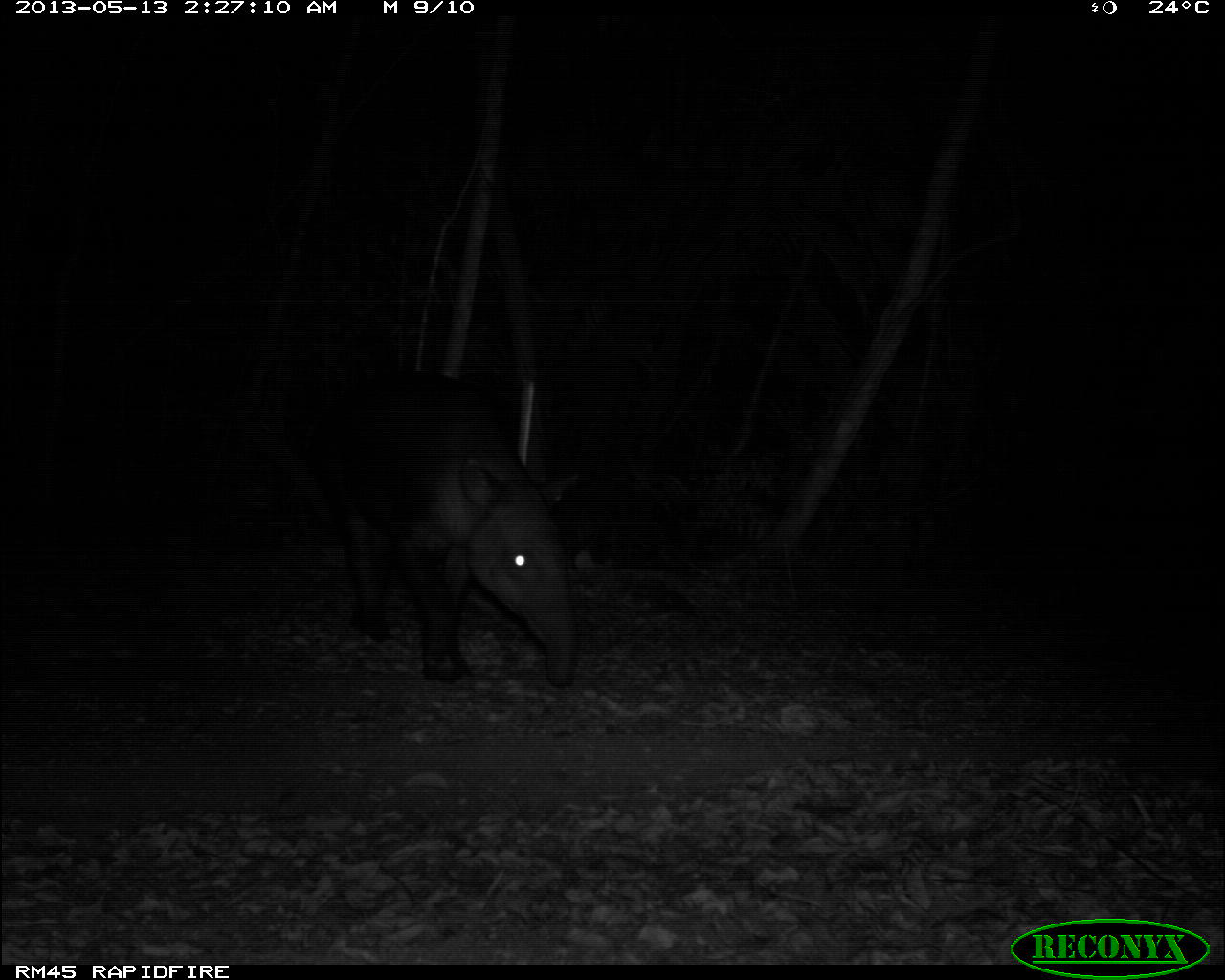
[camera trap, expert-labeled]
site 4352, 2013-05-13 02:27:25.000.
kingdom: Animalia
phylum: Chordata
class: Mammalia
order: Perissodactyla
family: Tapiridae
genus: Tapirus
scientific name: Tapirus bairdii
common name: baird's tapir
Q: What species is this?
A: Tapirus bairdii (baird's tapir).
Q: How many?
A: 1.